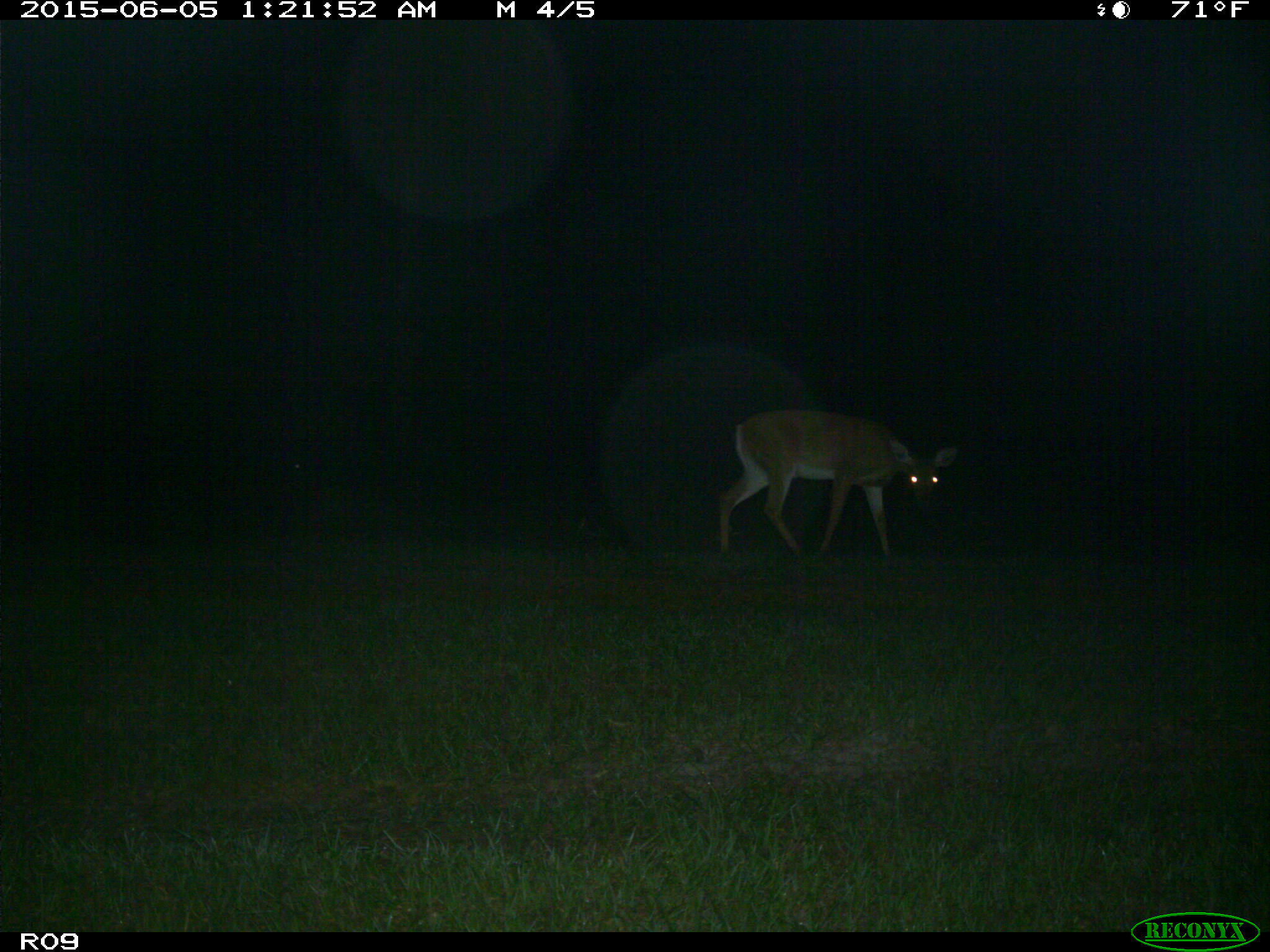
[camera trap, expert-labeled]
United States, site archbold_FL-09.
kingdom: Animalia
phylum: Chordata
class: Mammalia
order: Artiodactyla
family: Cervidae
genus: Odocoileus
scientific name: Odocoileus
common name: deer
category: unidentified deer